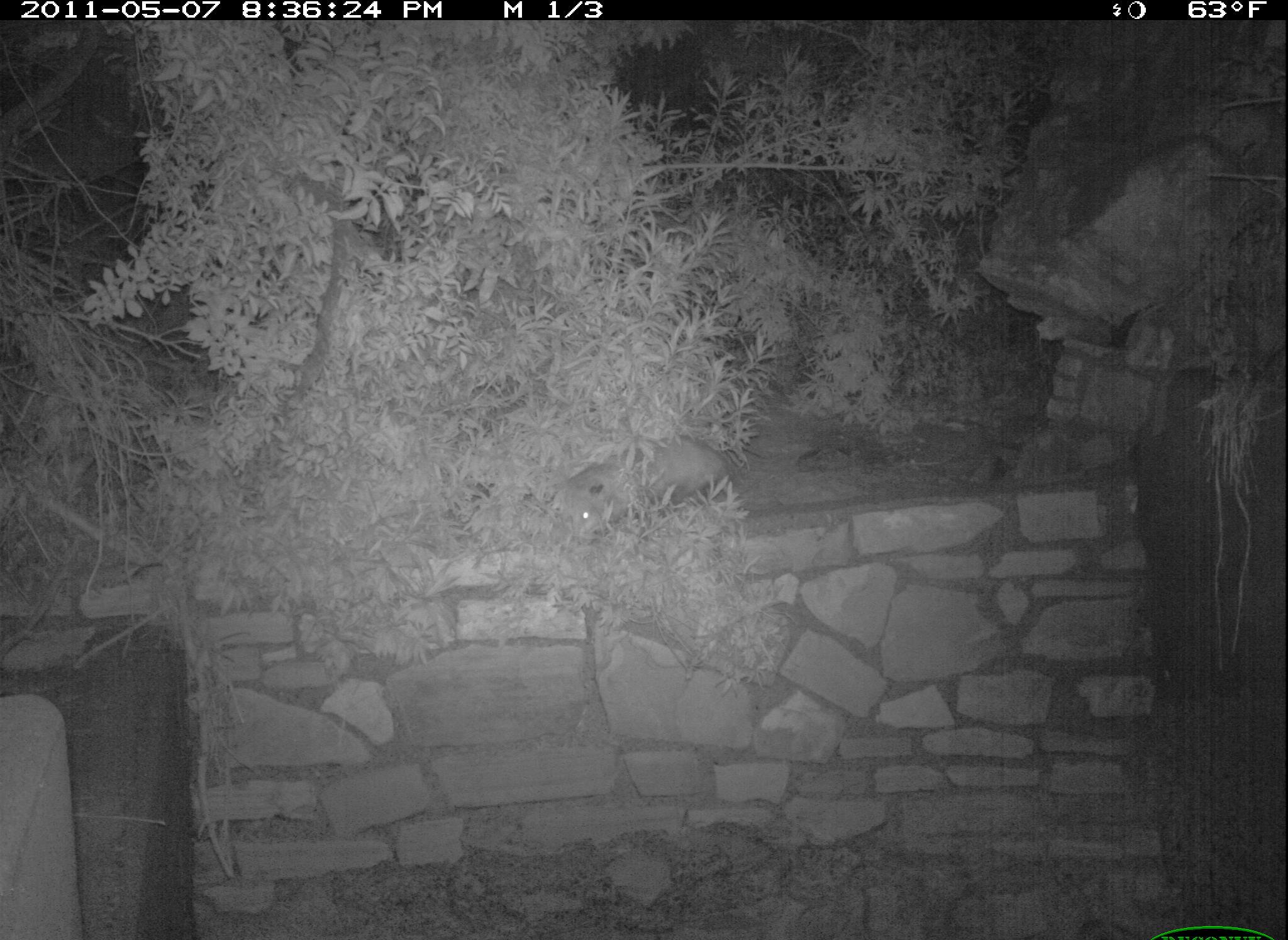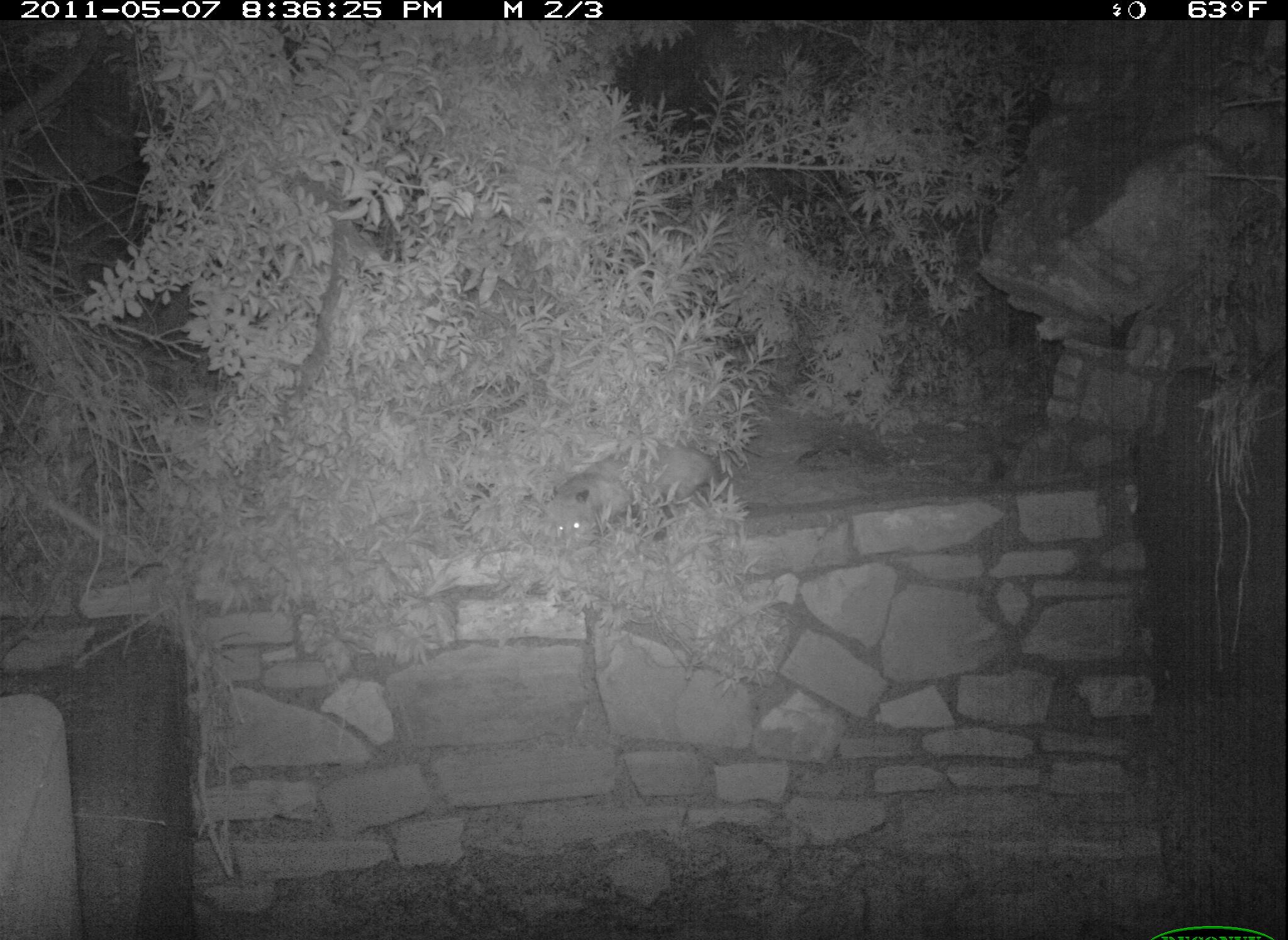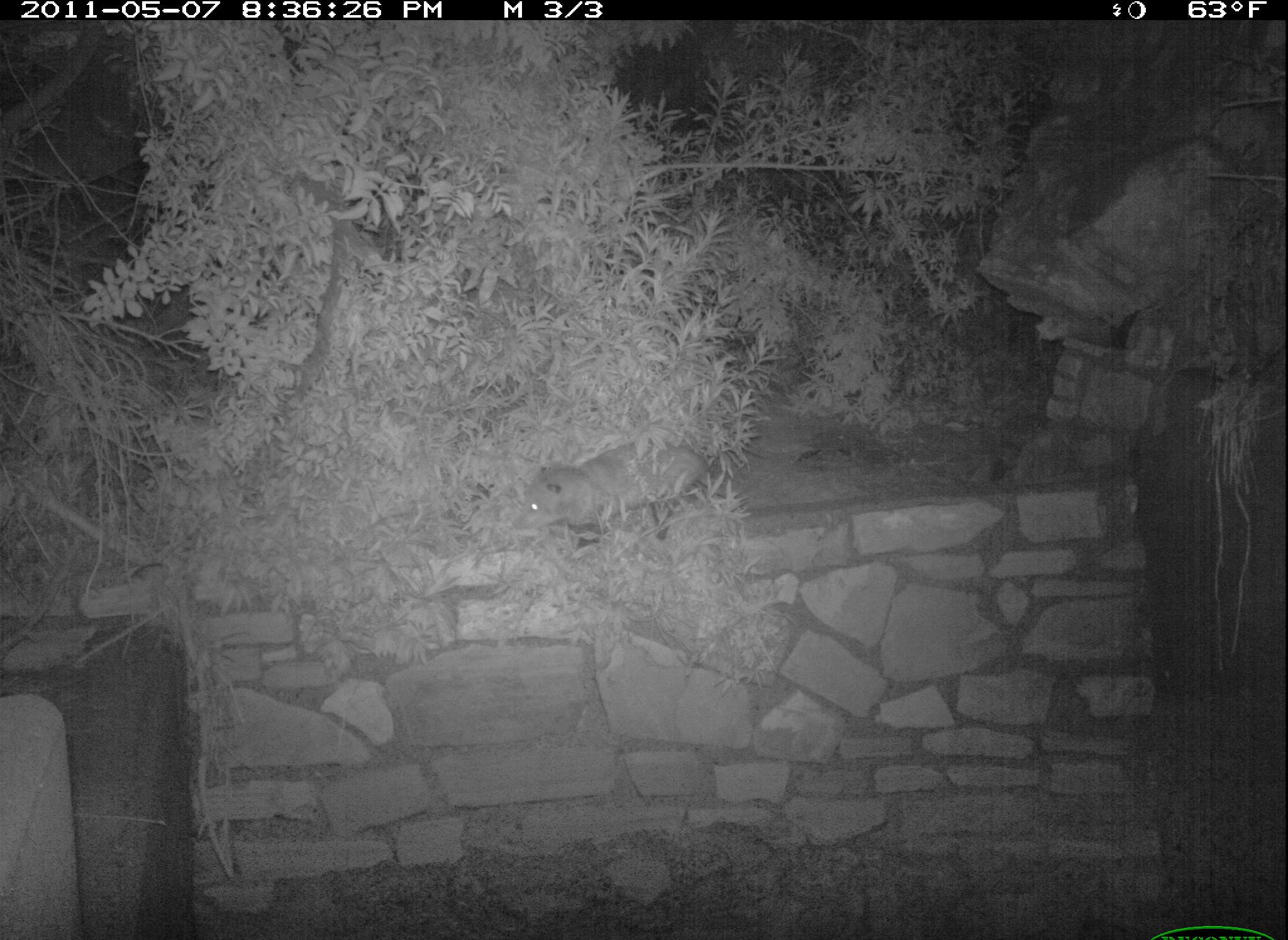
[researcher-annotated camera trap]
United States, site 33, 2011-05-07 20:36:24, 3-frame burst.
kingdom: Animalia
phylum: Chordata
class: Mammalia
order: Didelphimorphia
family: Didelphidae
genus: Didelphis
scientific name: Didelphis virginiana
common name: virginia opossum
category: opossum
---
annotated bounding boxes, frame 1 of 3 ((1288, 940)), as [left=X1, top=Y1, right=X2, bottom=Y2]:
opossum: [left=544, top=430, right=752, bottom=556]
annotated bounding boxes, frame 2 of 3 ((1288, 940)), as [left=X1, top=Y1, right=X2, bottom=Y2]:
opossum: [left=515, top=438, right=753, bottom=554]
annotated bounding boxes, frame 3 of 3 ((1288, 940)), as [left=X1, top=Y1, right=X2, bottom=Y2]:
opossum: [left=517, top=433, right=742, bottom=546]